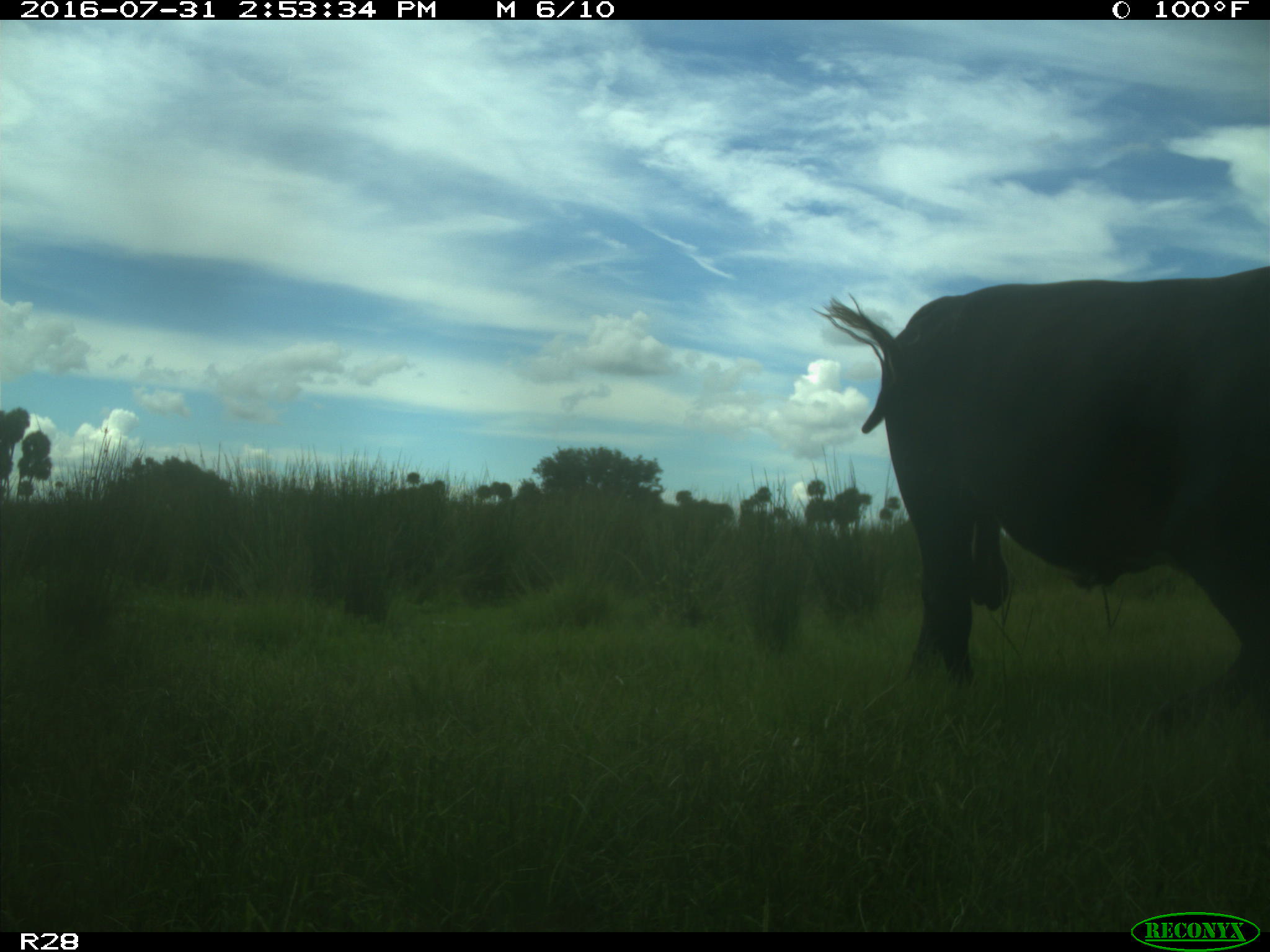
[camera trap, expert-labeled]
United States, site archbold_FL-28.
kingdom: Animalia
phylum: Chordata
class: Mammalia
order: Artiodactyla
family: Bovidae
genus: Bos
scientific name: Bos taurus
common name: domestic cow